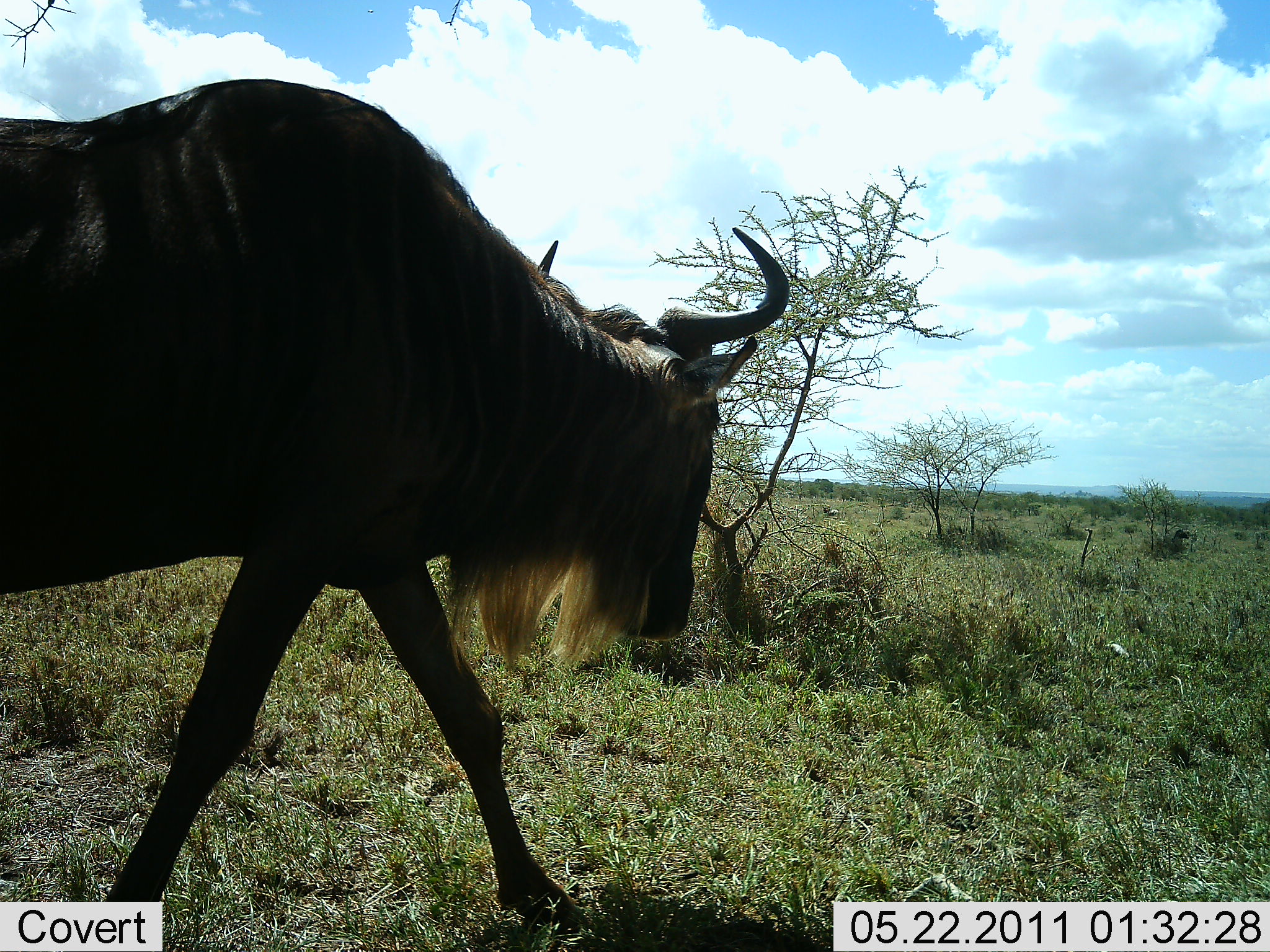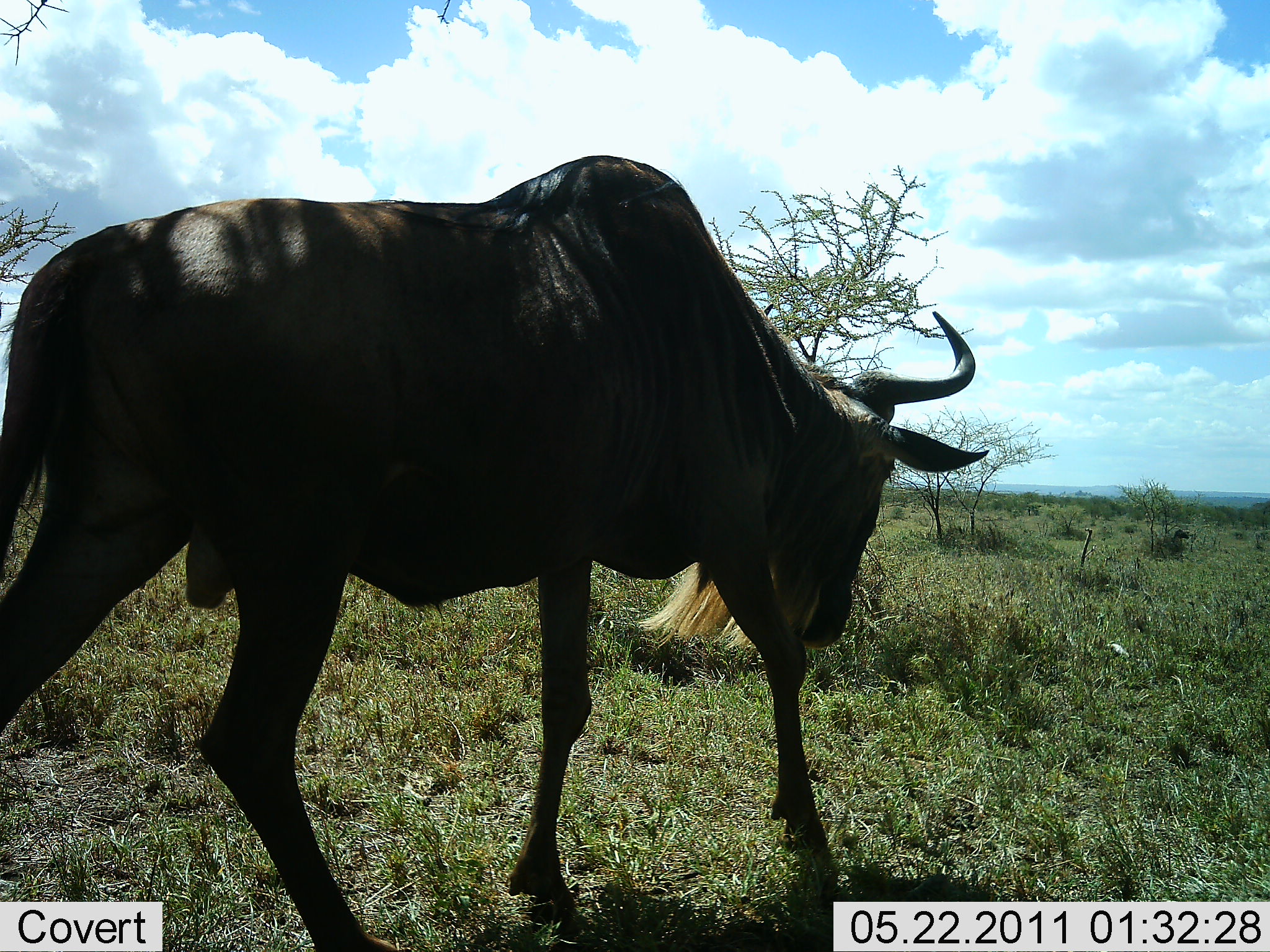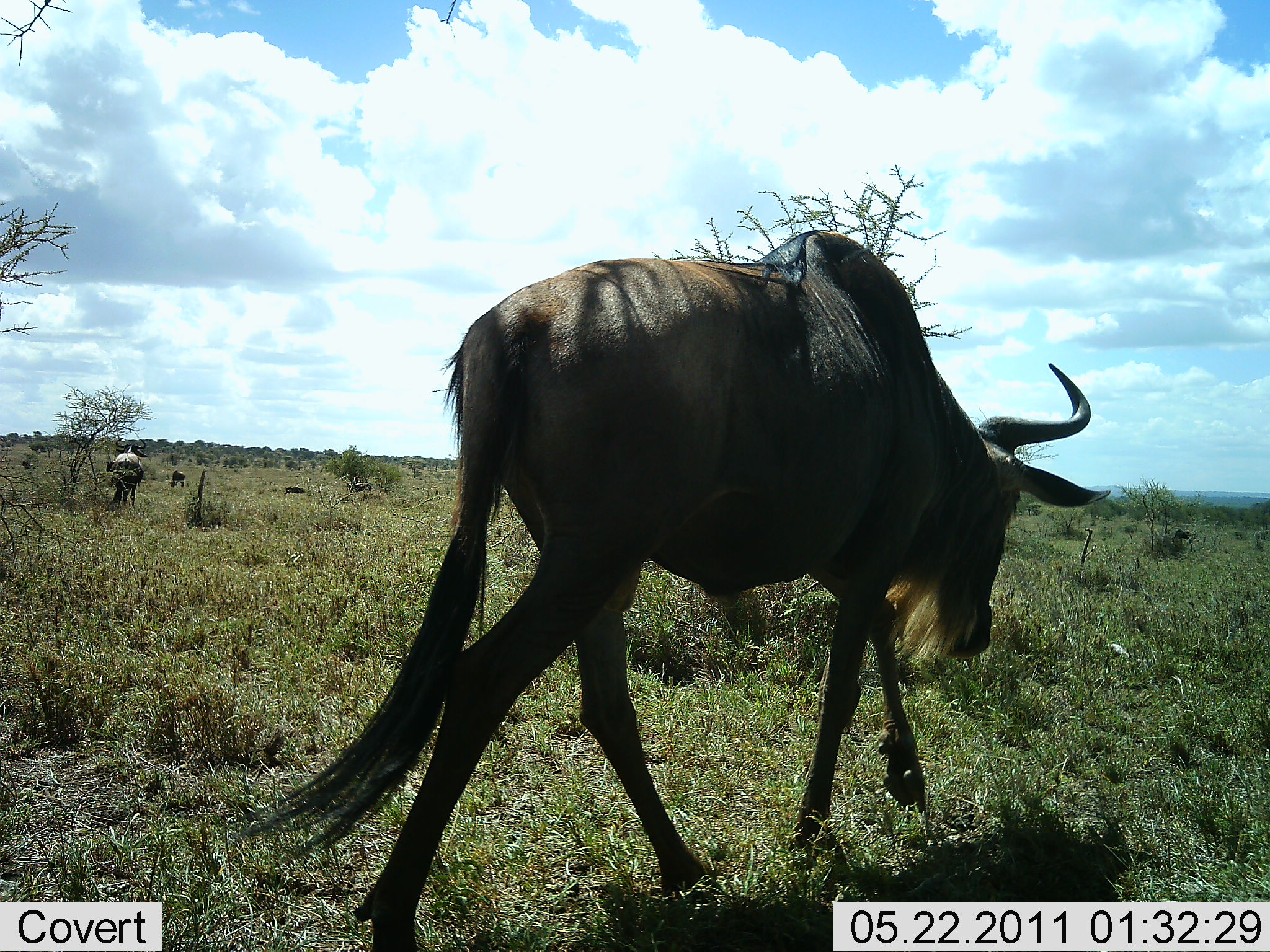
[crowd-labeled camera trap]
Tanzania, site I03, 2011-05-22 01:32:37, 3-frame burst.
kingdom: Animalia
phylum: Chordata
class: Mammalia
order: Artiodactyla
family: Bovidae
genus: Connochaetes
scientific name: Connochaetes taurinus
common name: blue wildebeest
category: wildebeest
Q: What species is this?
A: Wildebeest (blue wildebeest) (Connochaetes taurinus).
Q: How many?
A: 1.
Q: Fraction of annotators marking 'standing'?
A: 23%.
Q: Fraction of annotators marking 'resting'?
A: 0%.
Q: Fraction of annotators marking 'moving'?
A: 92%.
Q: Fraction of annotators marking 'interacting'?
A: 0%.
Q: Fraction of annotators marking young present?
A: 0%.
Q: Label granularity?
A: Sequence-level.